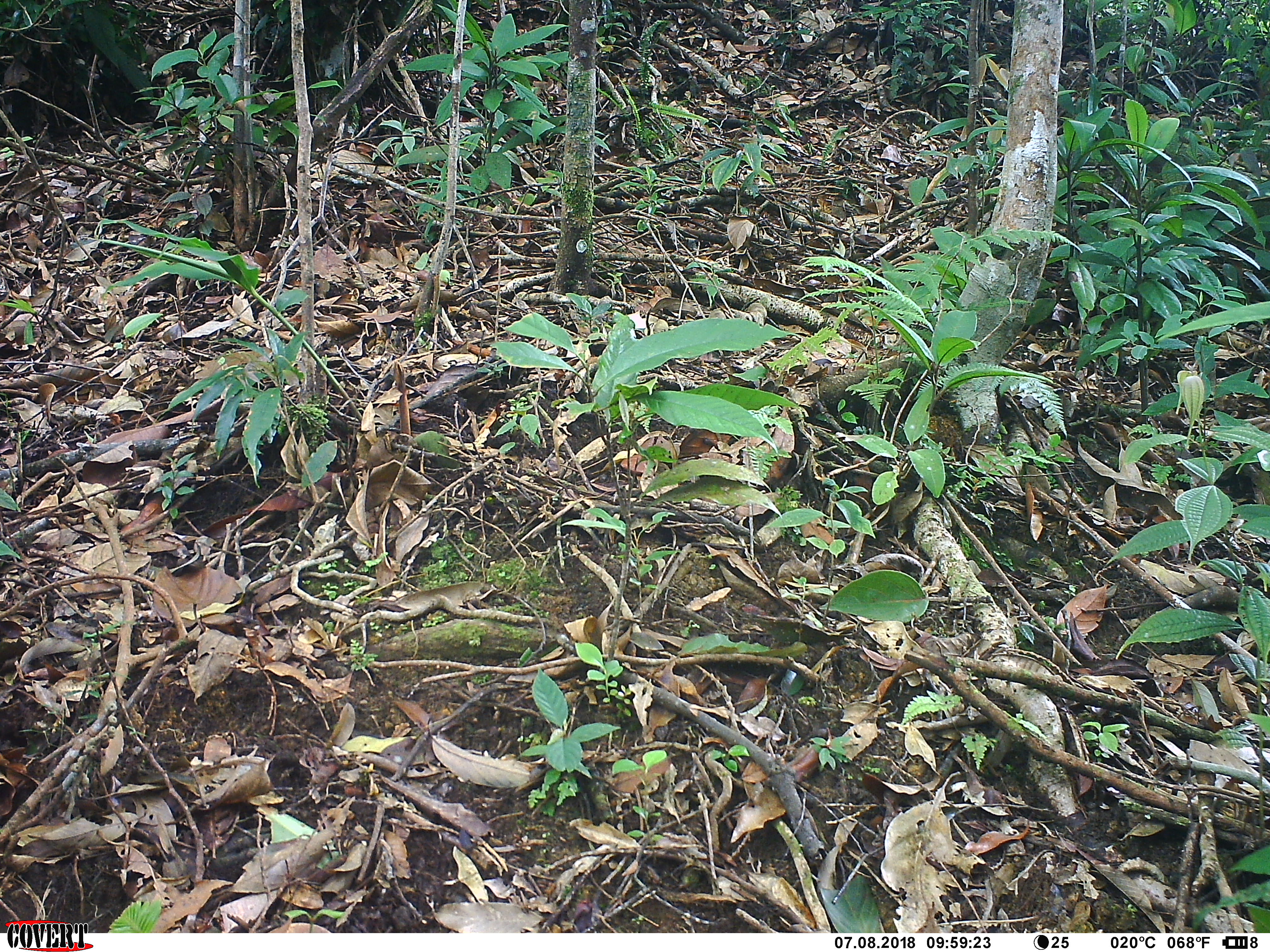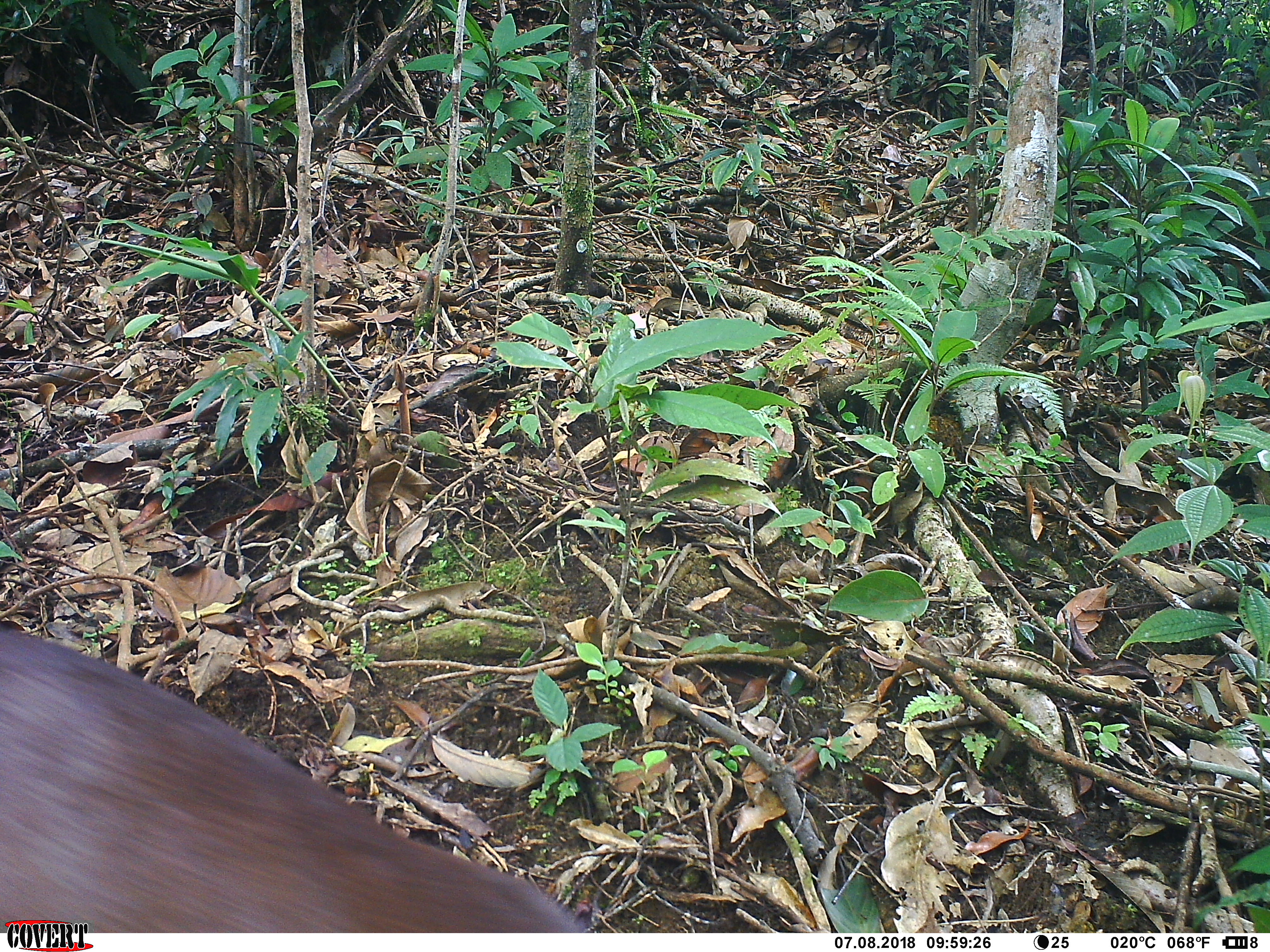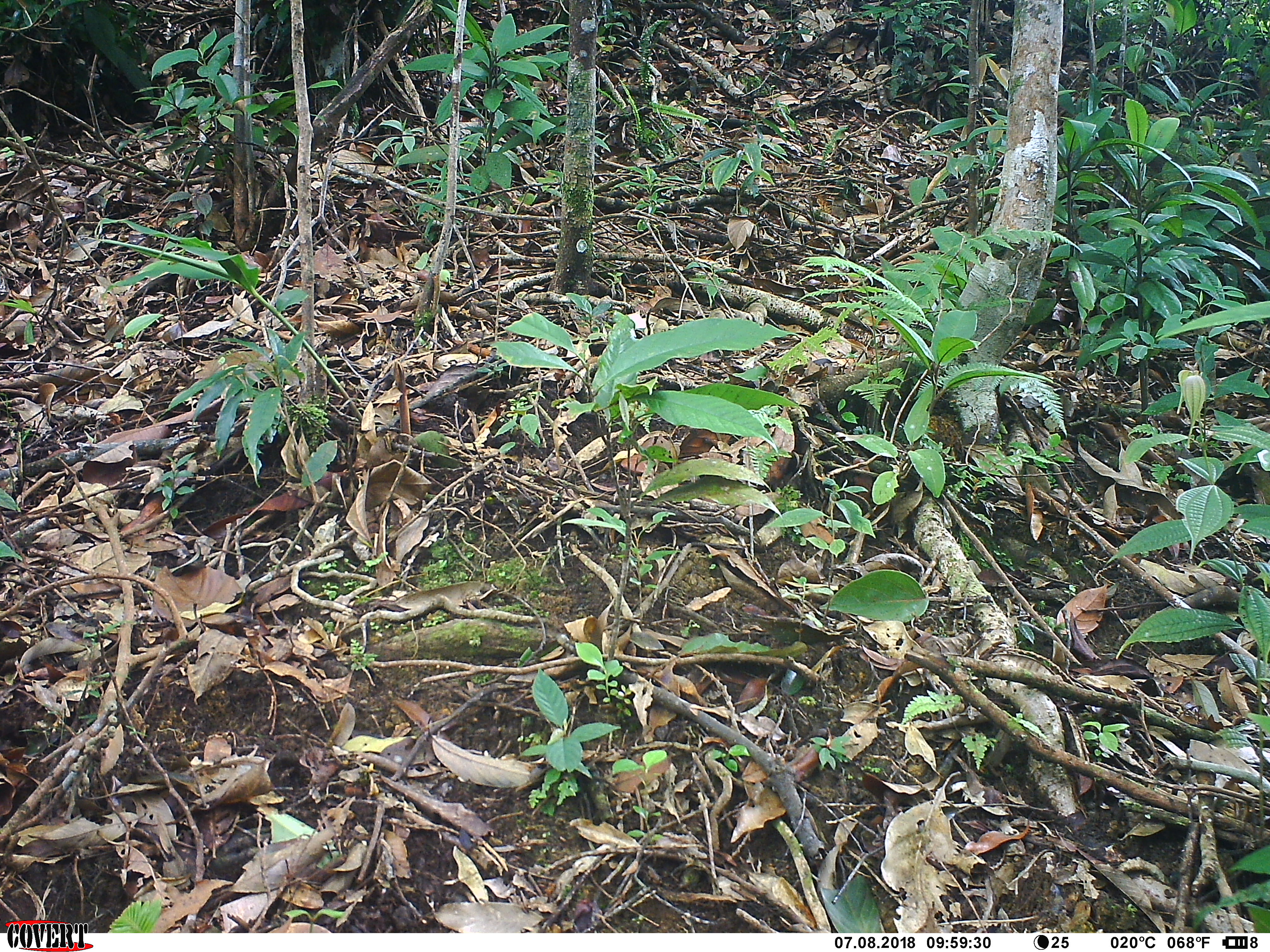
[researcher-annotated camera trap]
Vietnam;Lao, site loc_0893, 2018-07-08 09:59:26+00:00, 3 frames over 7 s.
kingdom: Animalia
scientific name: Animalia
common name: animal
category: unidentified animal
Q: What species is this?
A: Unidentified animal (animal) (Animalia).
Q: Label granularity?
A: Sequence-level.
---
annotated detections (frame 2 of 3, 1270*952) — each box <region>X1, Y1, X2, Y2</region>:
unidentified animal: <region>0, 617, 596, 932</region>